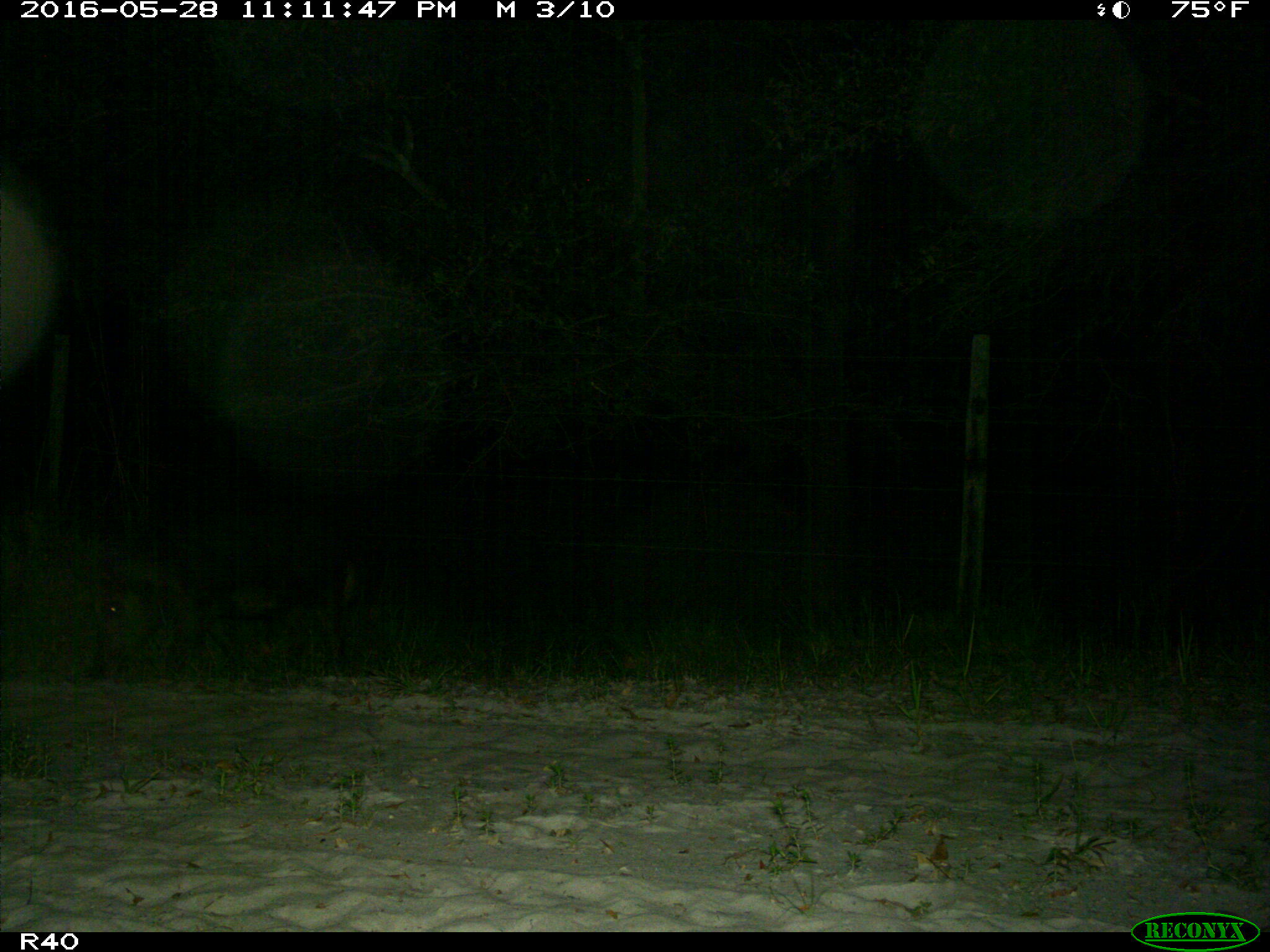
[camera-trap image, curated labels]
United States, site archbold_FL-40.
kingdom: Animalia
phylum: Chordata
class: Mammalia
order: Artiodactyla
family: Suidae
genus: Sus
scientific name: Sus scrofa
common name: wild boar